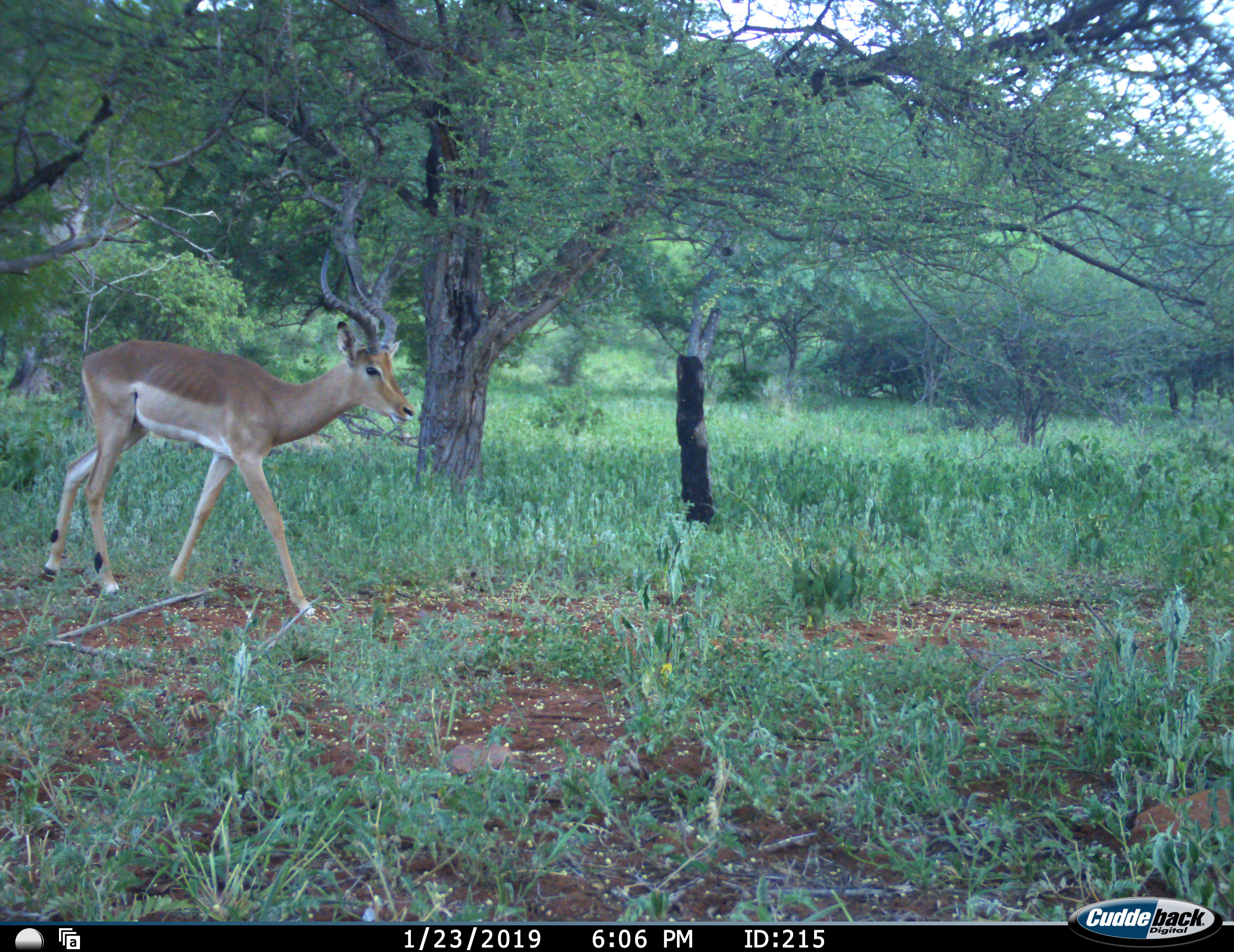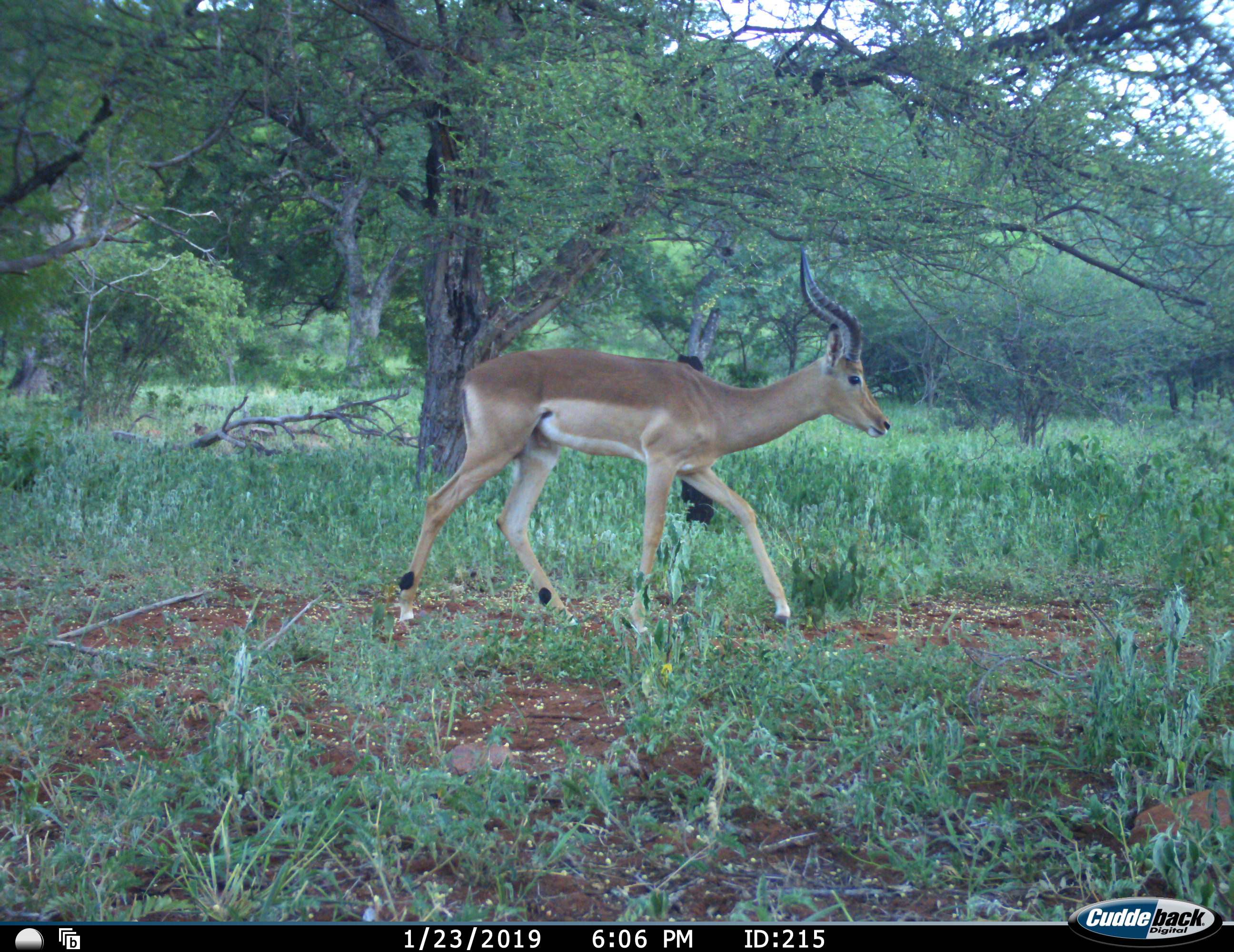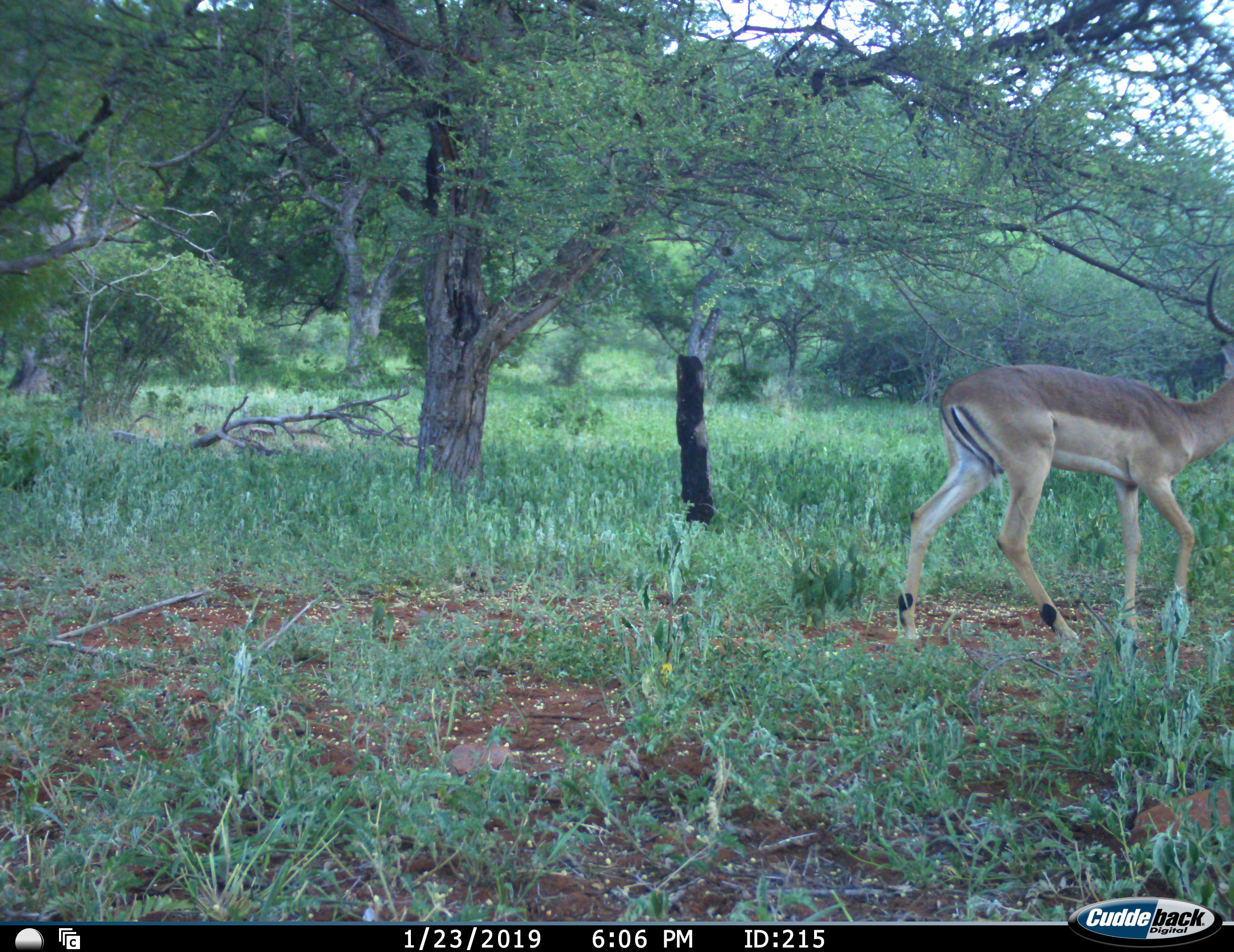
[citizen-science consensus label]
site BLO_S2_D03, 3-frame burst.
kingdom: Animalia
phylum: Chordata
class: Mammalia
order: Artiodactyla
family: Bovidae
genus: Aepyceros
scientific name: Aepyceros melampus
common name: impala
Impala (Aepyceros melampus), count 1. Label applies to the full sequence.